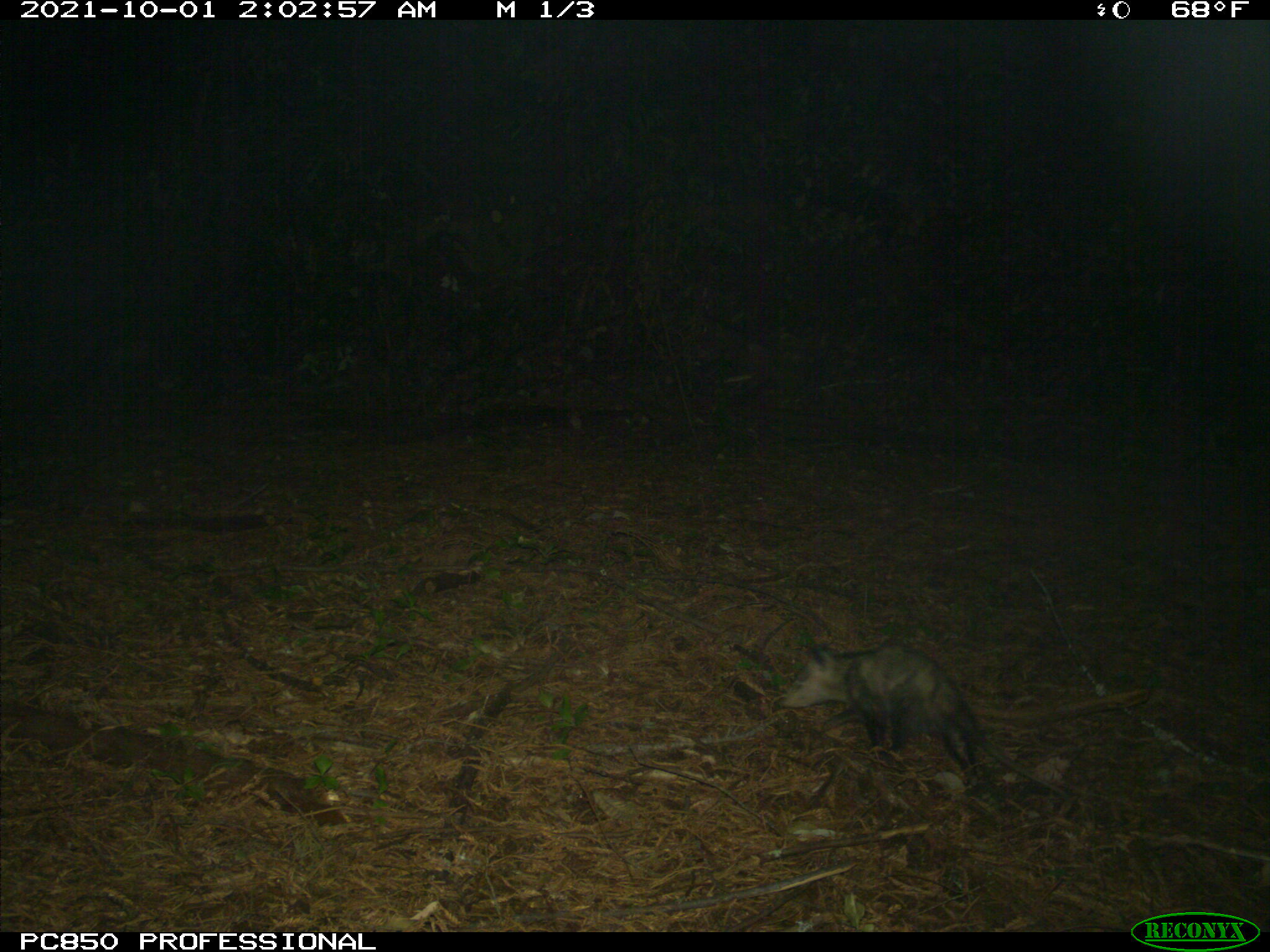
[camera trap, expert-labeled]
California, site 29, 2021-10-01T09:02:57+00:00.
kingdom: Animalia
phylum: Chordata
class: Mammalia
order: Didelphimorphia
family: Didelphidae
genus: Didelphis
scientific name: Didelphis virginiana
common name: virginia opossum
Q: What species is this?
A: Virginia opossum (Didelphis virginiana).